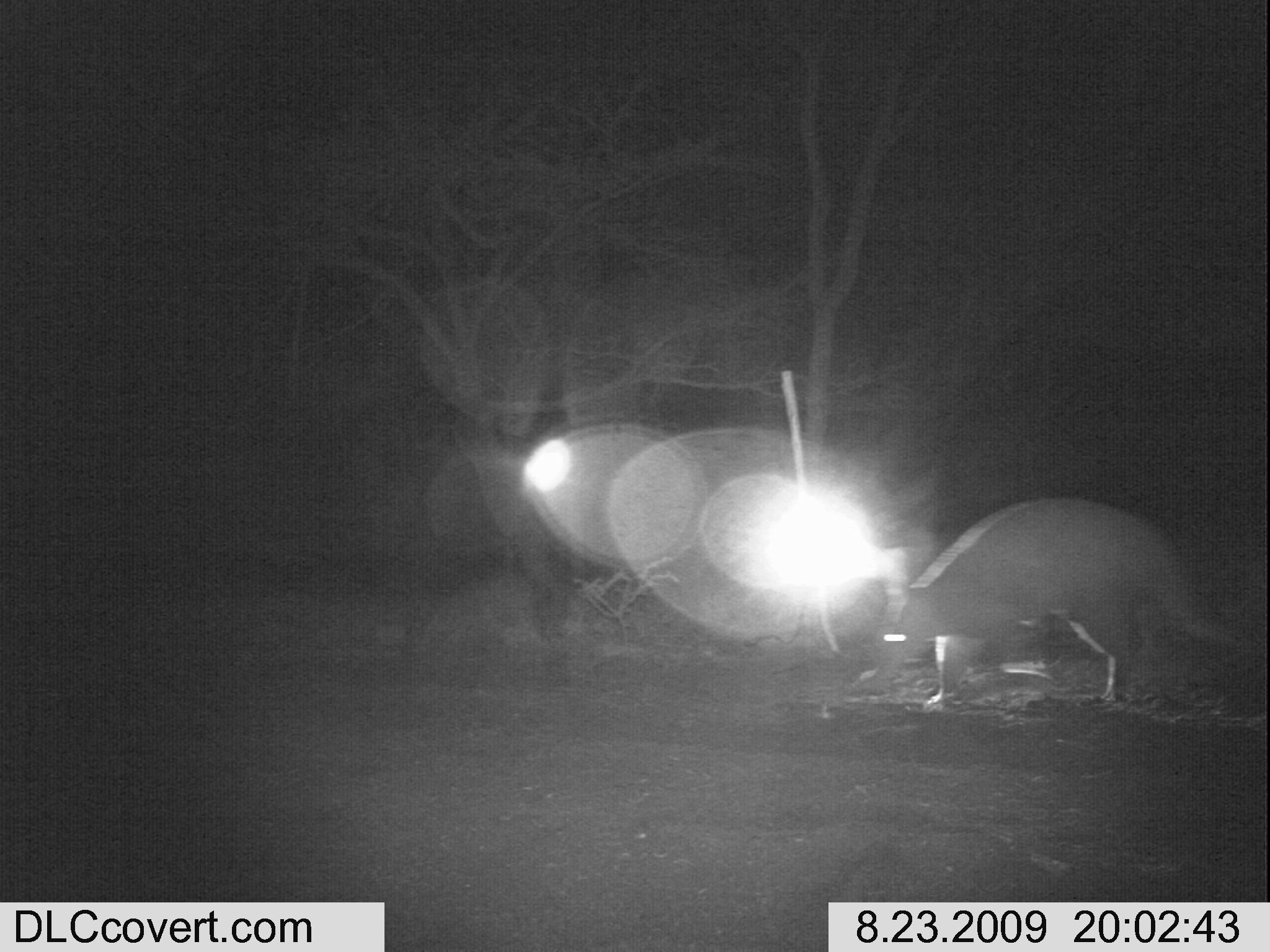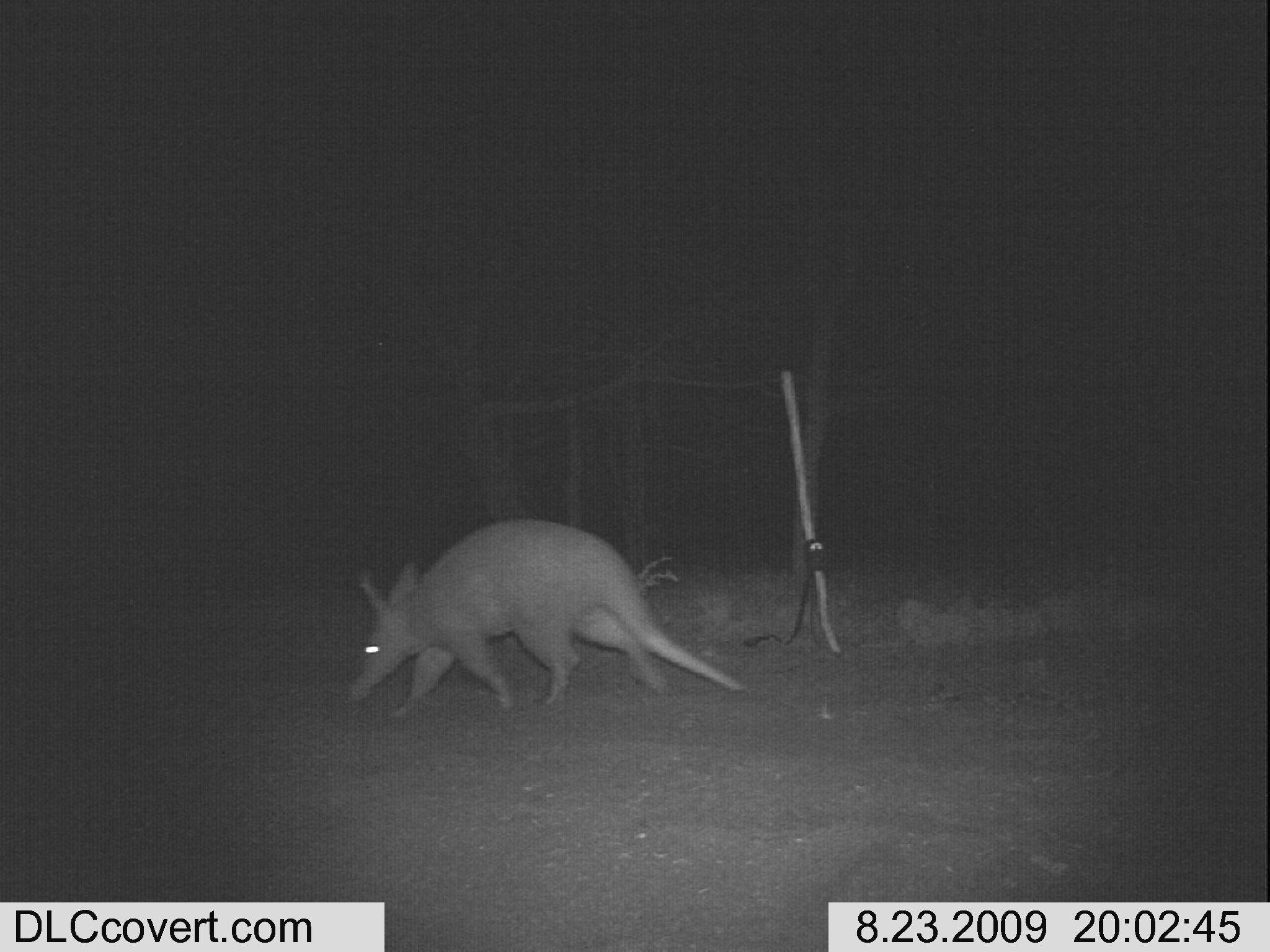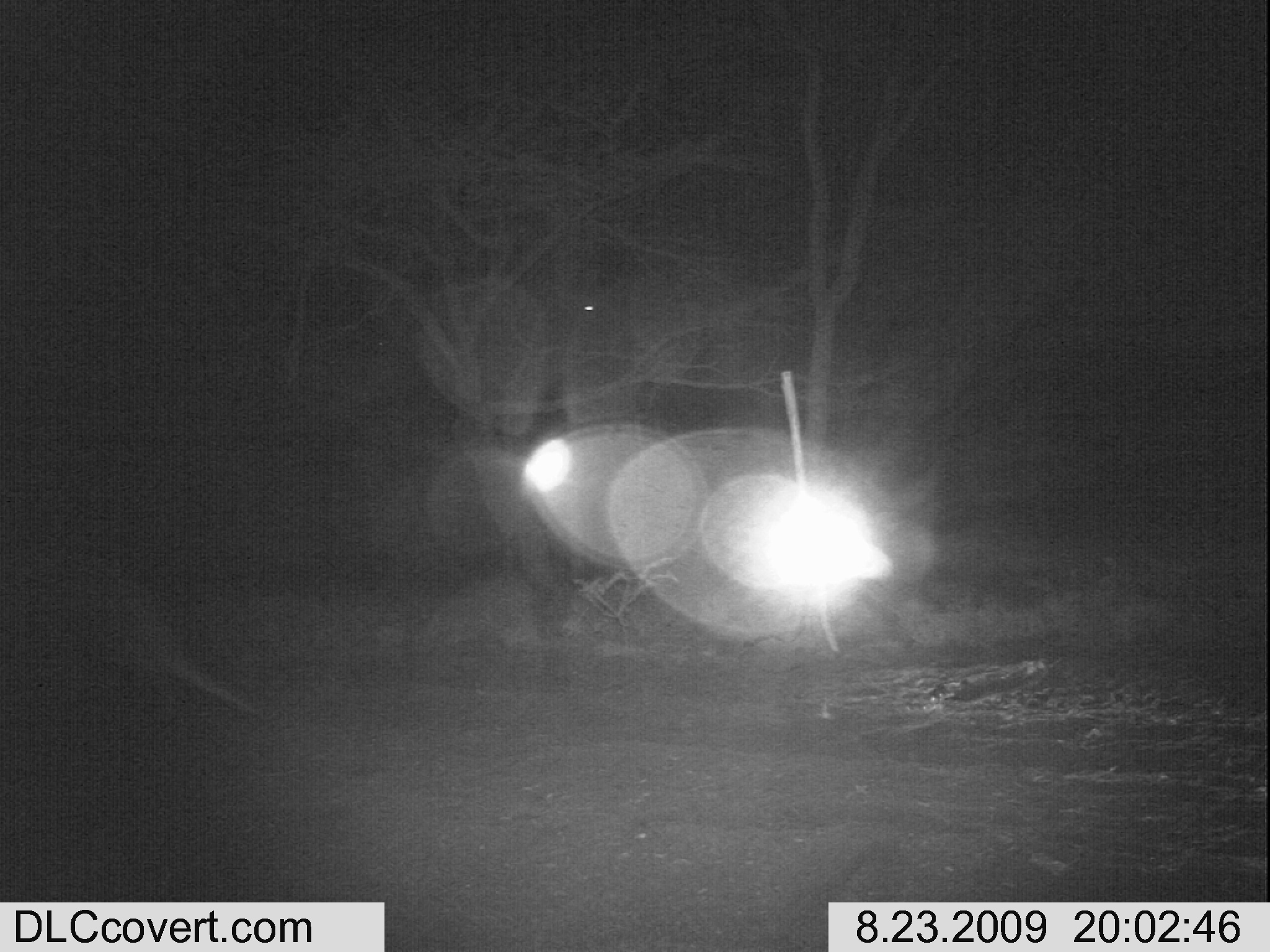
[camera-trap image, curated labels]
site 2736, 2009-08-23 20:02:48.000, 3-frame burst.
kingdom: Animalia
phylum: Chordata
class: Mammalia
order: Tubulidentata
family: Orycteropodidae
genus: Orycteropus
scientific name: Orycteropus afer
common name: aardvark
Orycteropus afer (aardvark), count 1.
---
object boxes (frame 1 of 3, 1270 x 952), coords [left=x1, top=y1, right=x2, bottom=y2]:
orycteropus afer: [left=869, top=494, right=1236, bottom=712]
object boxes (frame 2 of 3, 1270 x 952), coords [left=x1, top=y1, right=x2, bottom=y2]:
orycteropus afer: [left=349, top=516, right=743, bottom=708]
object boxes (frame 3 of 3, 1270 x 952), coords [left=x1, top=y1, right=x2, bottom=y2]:
orycteropus afer: [left=0, top=553, right=263, bottom=716]